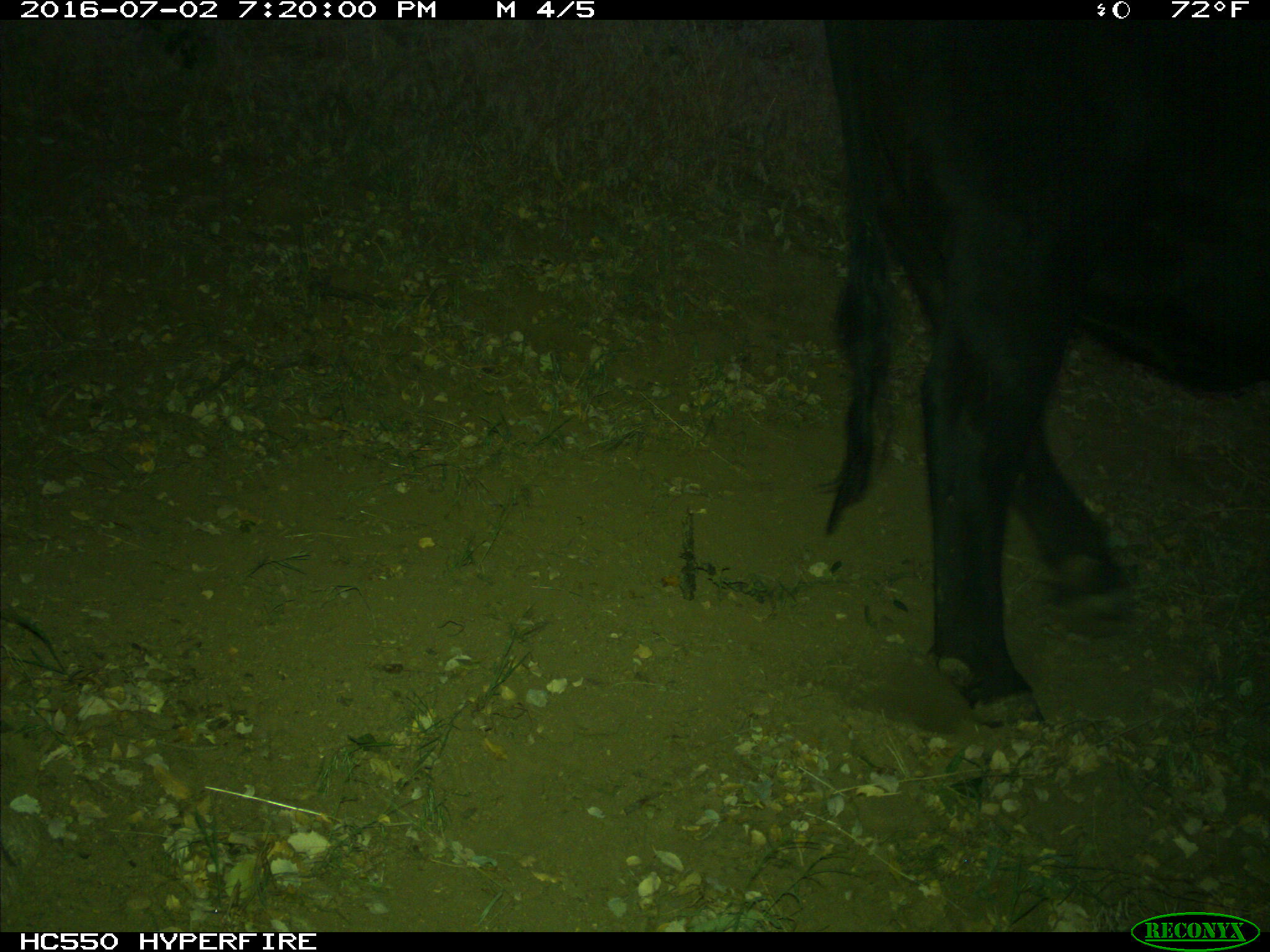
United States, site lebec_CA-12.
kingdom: Animalia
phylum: Chordata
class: Mammalia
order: Artiodactyla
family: Bovidae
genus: Bos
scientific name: Bos taurus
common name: domestic cow